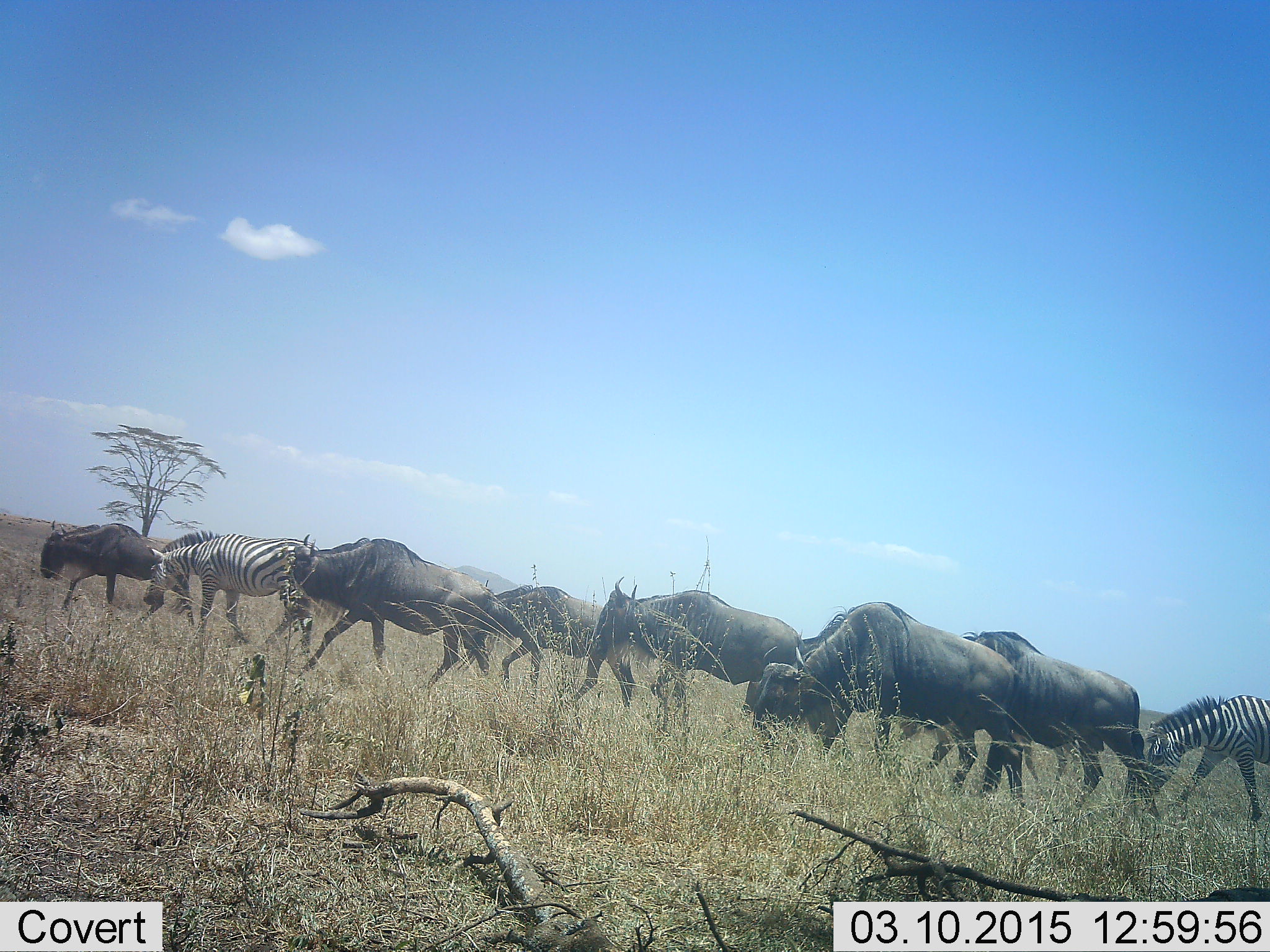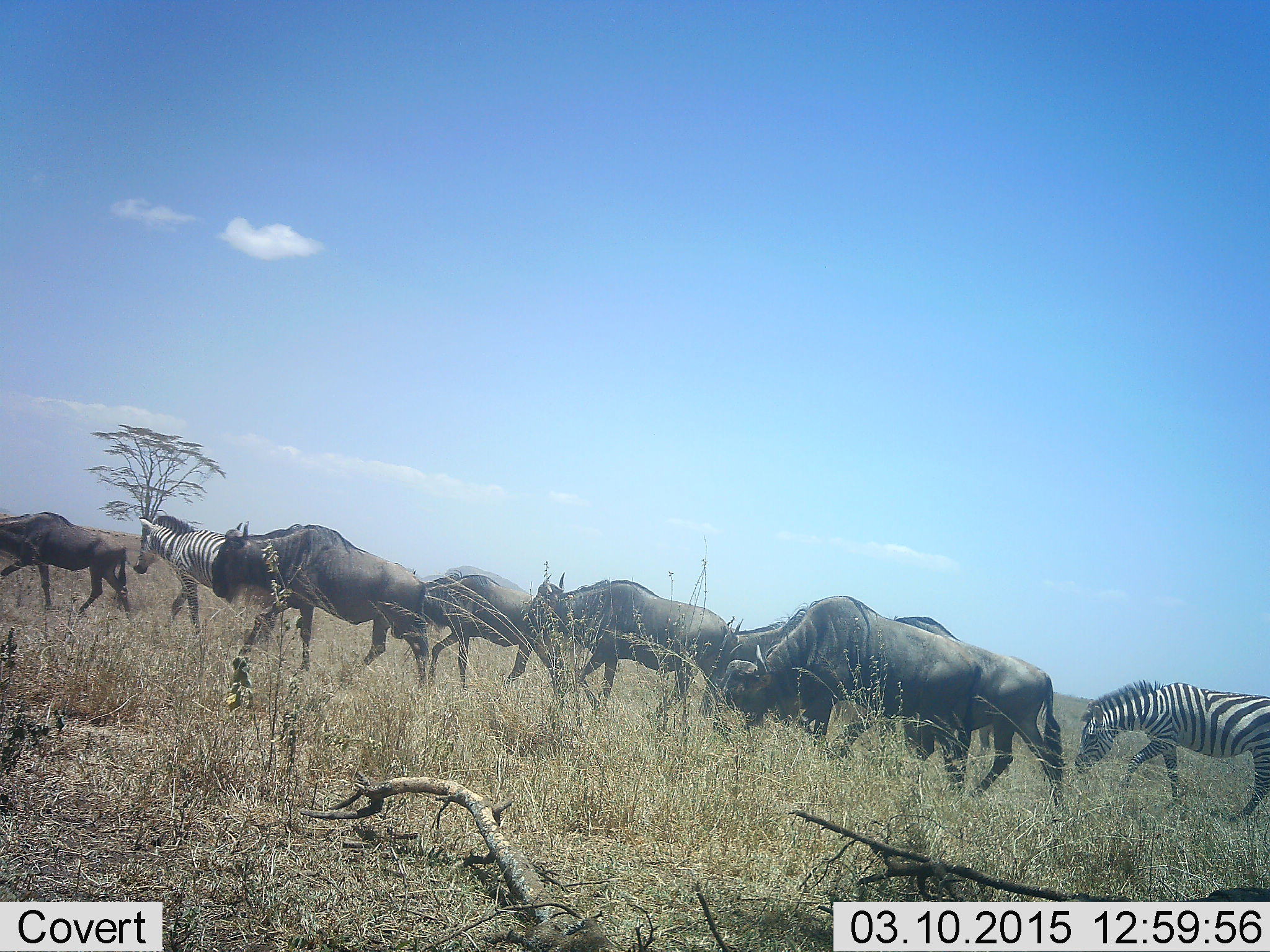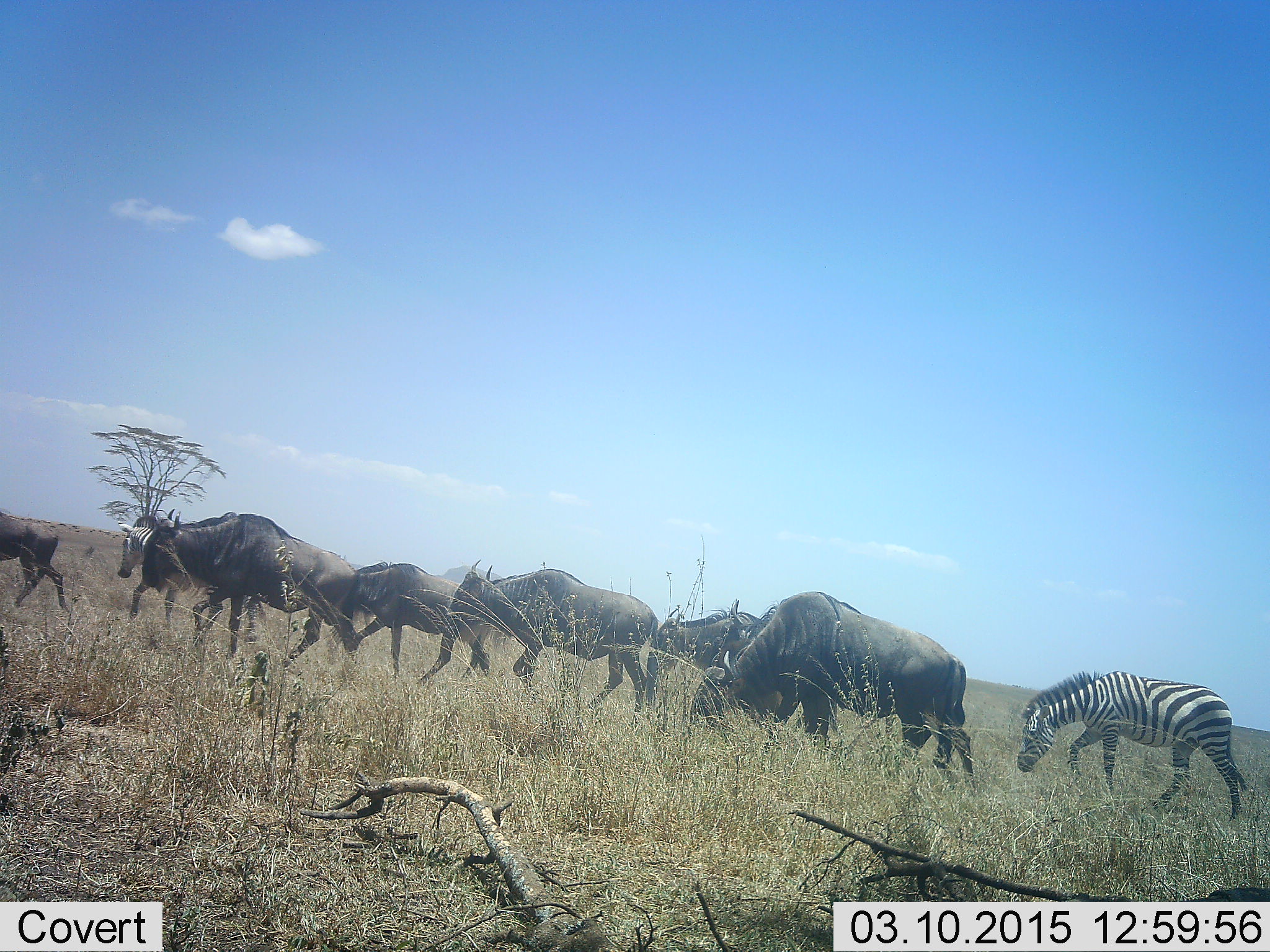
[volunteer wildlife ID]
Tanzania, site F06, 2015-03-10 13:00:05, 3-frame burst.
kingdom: Animalia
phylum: Chordata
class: Mammalia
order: Artiodactyla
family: Bovidae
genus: Connochaetes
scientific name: Connochaetes taurinus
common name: blue wildebeest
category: wildebeest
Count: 7.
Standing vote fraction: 10%.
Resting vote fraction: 0%.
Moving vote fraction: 100%.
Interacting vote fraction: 0%.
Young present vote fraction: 0%.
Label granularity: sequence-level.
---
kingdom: Animalia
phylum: Chordata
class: Mammalia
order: Perissodactyla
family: Equidae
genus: Equus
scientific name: Equus quagga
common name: plains zebra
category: zebra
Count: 2.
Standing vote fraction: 10%.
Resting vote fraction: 0%.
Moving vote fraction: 100%.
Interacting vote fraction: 0%.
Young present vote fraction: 0%.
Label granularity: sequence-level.